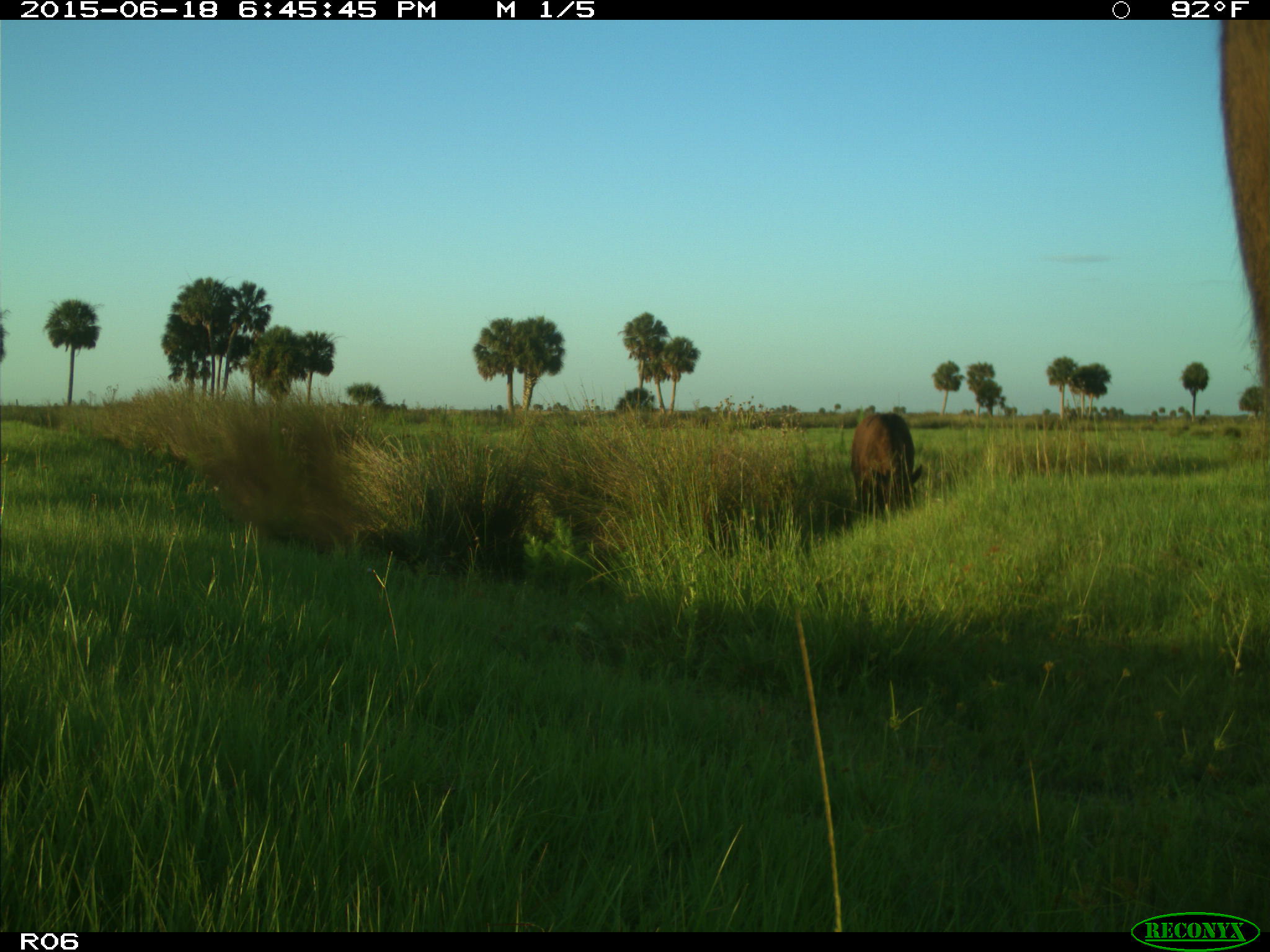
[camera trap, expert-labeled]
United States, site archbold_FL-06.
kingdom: Animalia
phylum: Chordata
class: Mammalia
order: Artiodactyla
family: Bovidae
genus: Bos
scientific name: Bos taurus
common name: domestic cow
Bos taurus (domestic cow).